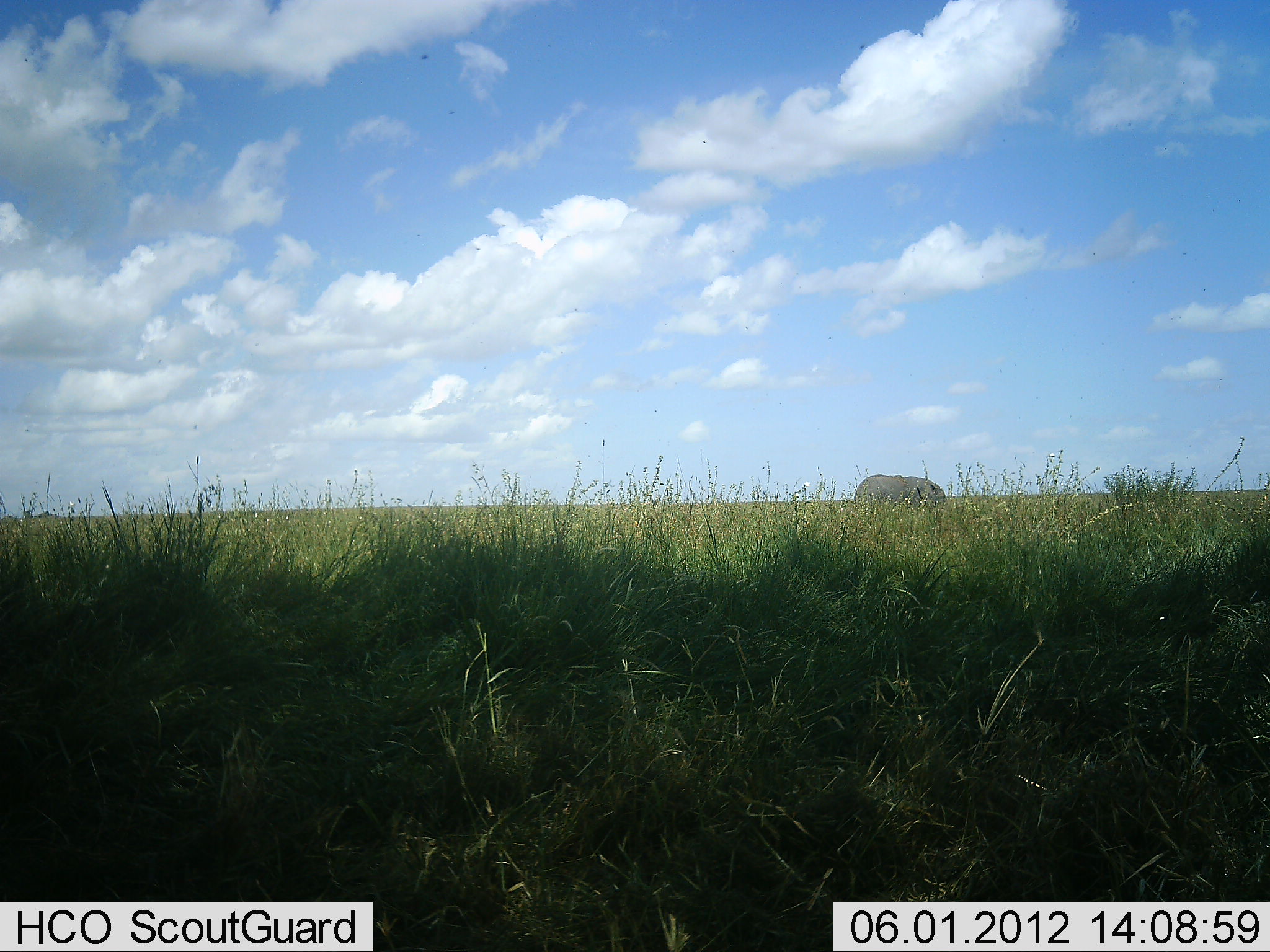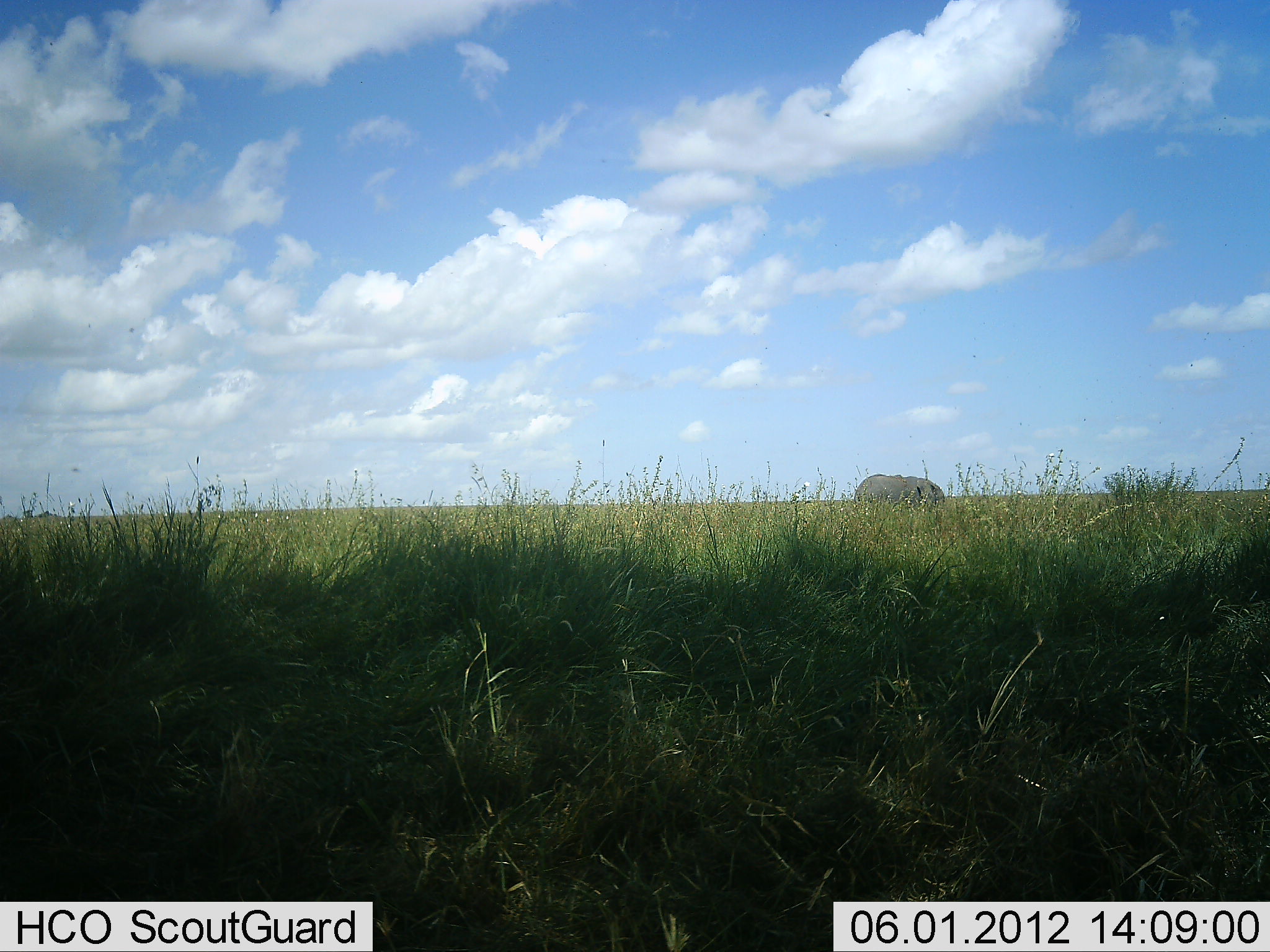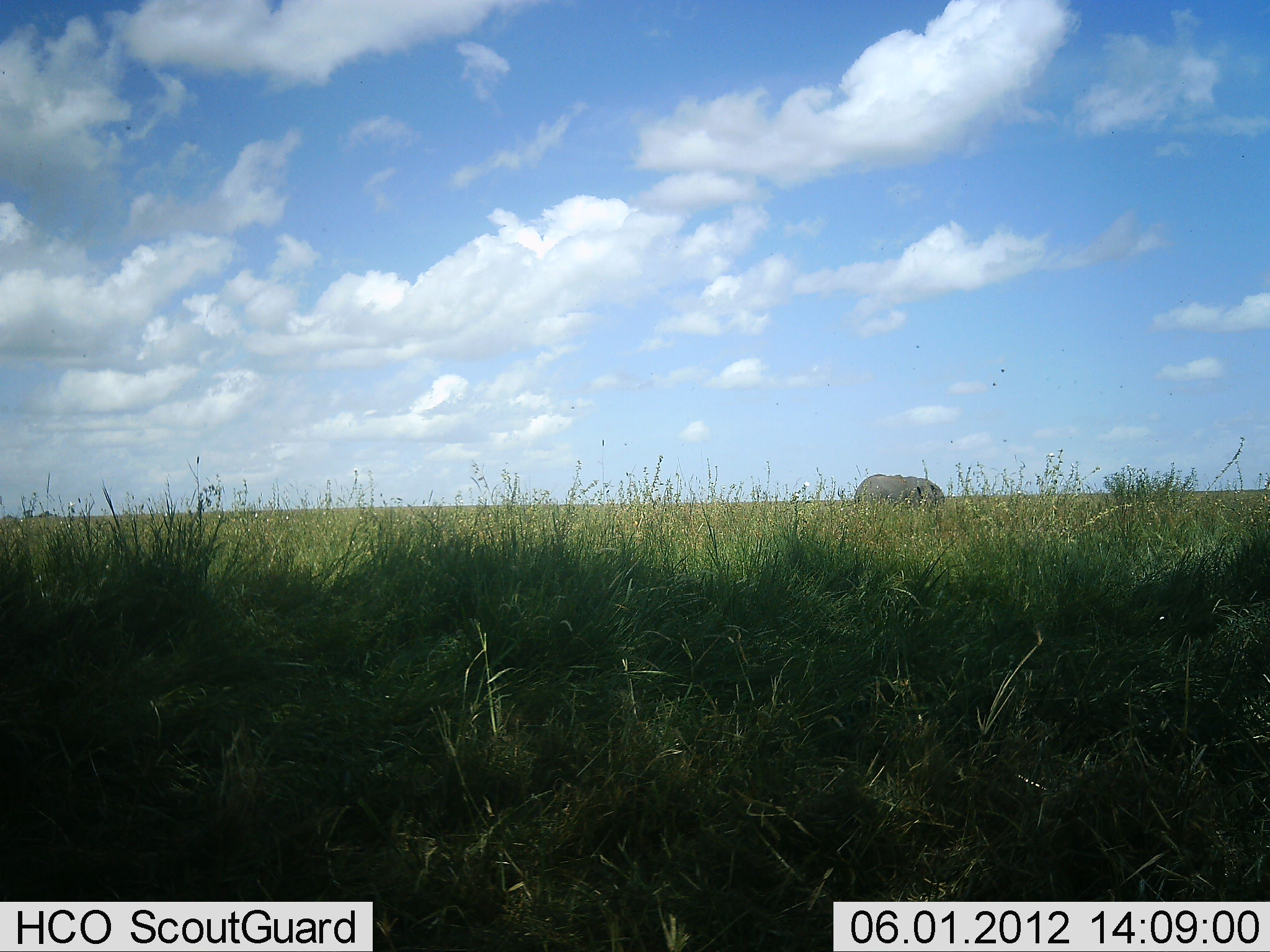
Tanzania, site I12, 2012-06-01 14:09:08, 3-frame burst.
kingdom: Animalia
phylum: Chordata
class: Mammalia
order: Proboscidea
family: Elephantidae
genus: Loxodonta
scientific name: Loxodonta africana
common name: african bush elephant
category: elephant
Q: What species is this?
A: Elephant (african bush elephant) (Loxodonta africana).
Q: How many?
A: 1.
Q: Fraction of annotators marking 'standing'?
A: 60%.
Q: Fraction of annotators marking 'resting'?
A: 0%.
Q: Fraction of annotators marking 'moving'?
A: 0%.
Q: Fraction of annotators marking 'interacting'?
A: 0%.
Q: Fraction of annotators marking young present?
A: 0%.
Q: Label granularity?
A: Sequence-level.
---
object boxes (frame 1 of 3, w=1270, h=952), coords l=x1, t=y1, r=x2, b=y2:
animal: l=852, t=469, r=948, b=507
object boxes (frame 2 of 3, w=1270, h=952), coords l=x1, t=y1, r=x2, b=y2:
animal: l=852, t=469, r=948, b=507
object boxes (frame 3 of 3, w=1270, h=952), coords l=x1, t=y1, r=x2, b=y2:
animal: l=852, t=469, r=948, b=507